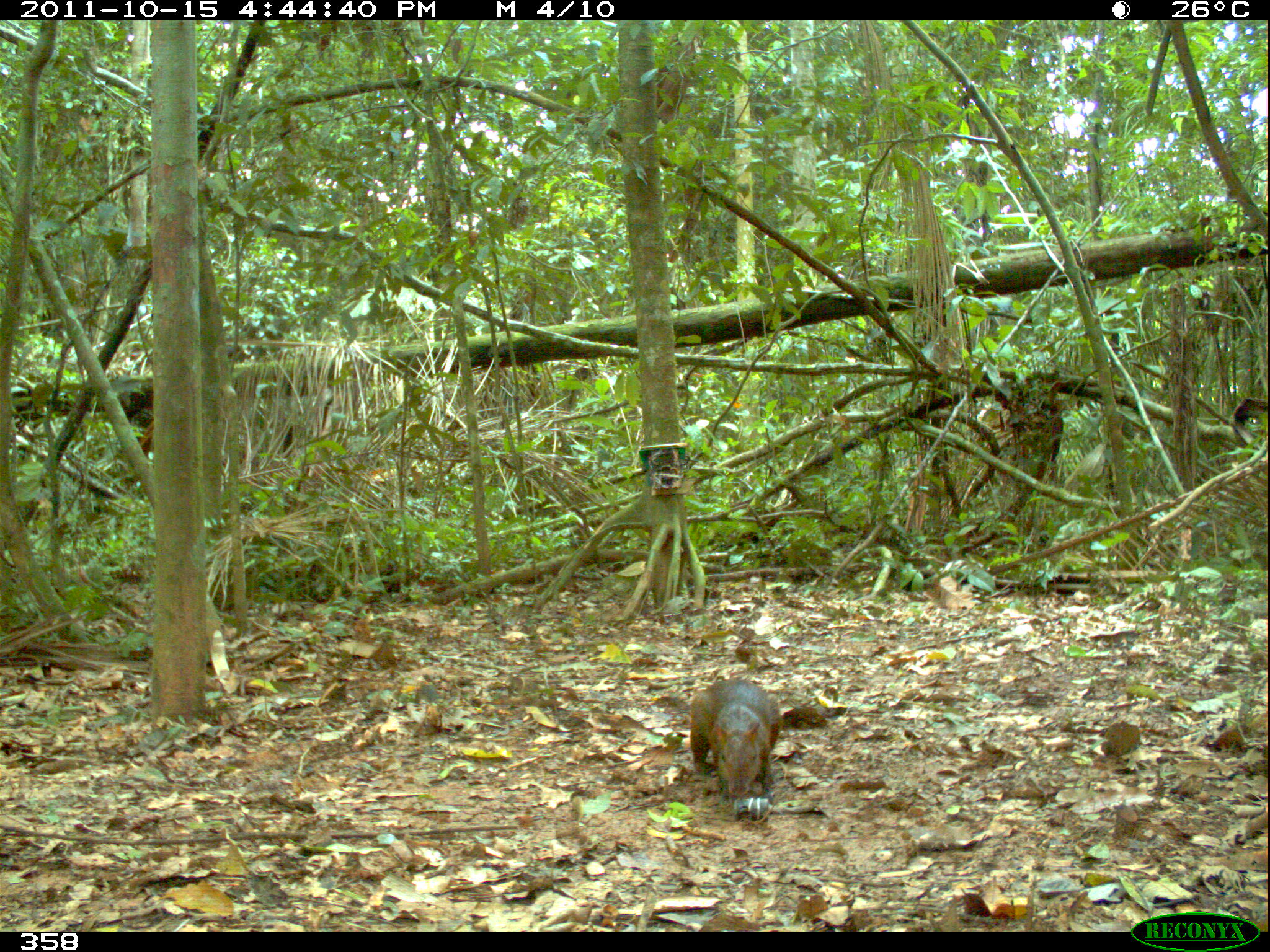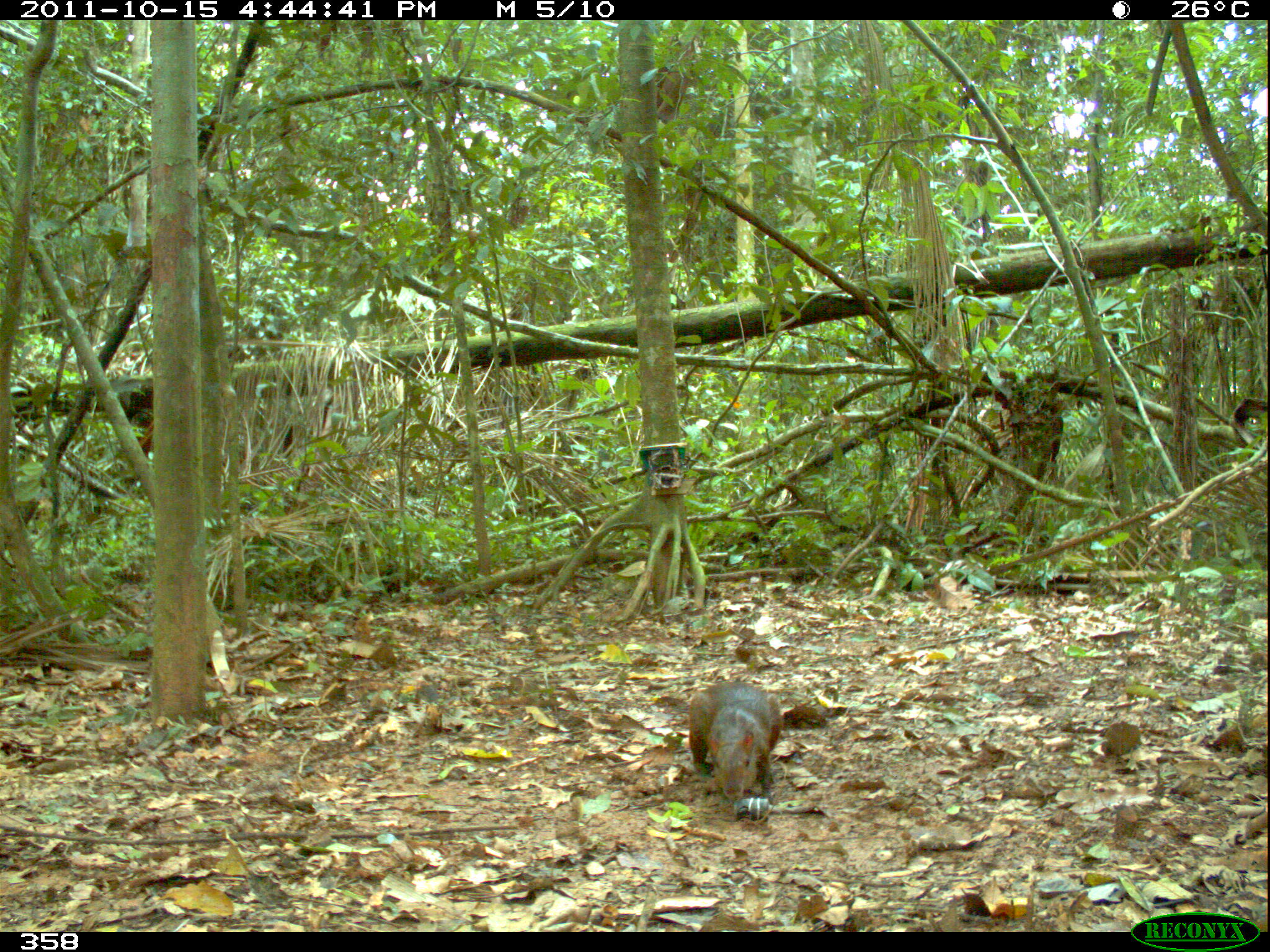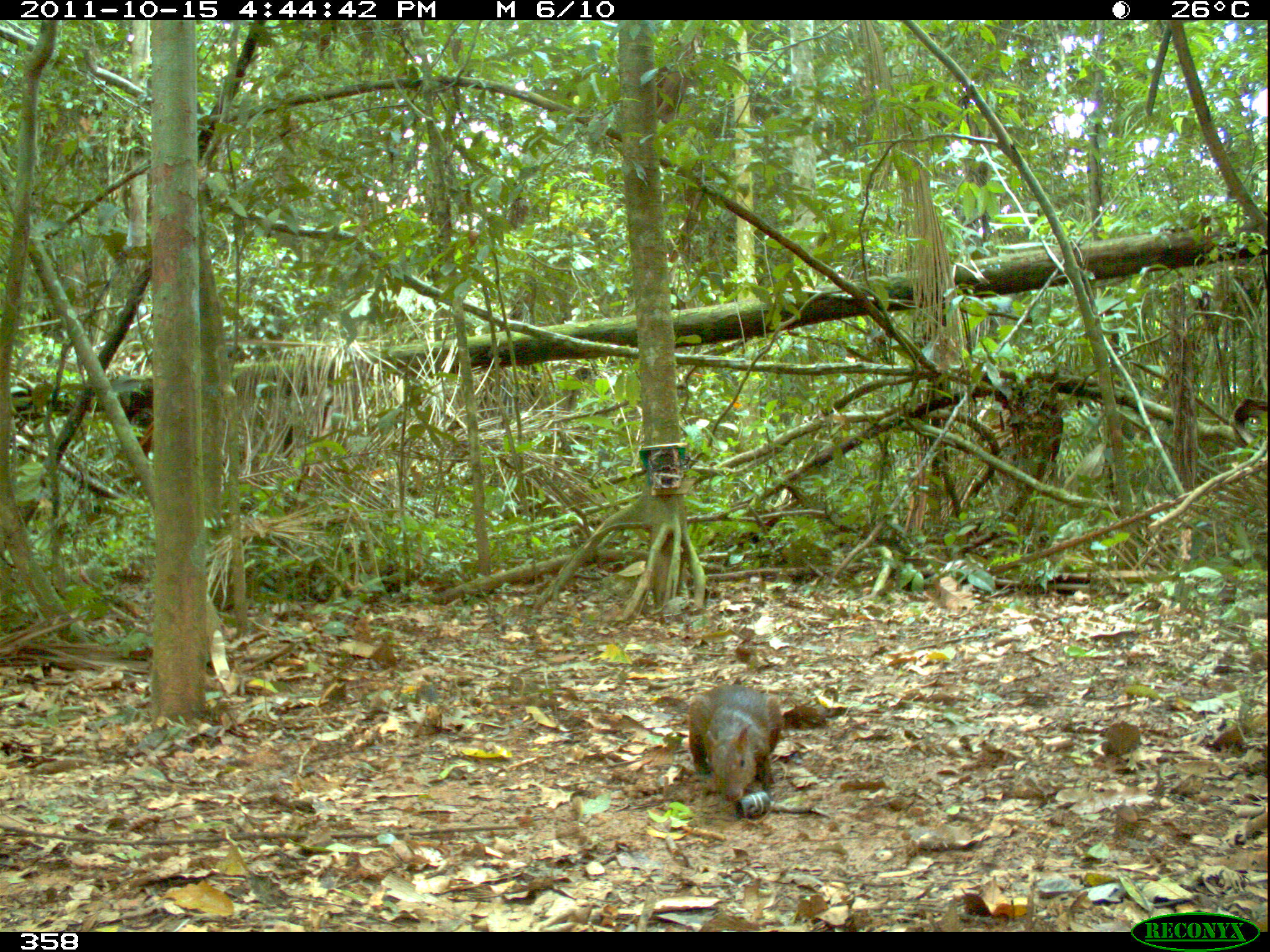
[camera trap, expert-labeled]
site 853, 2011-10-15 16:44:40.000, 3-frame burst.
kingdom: Animalia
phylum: Chordata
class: Mammalia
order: Rodentia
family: Dasyproctidae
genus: Dasyprocta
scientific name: Dasyprocta punctata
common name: central american agouti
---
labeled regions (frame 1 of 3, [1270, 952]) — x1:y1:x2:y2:
dasyprocta punctata: 687:677:779:797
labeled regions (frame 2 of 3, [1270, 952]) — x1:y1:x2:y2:
dasyprocta punctata: 687:679:784:804